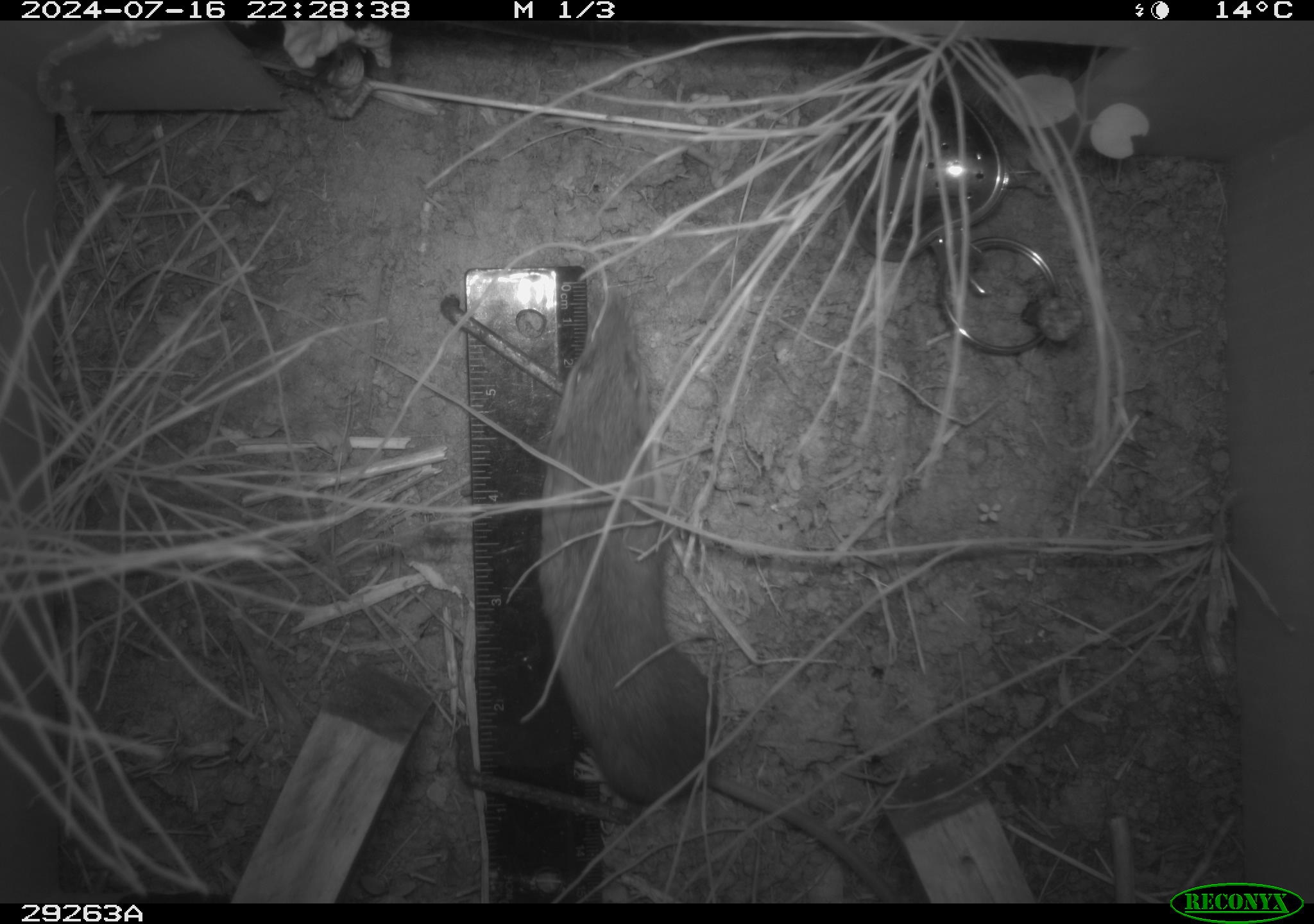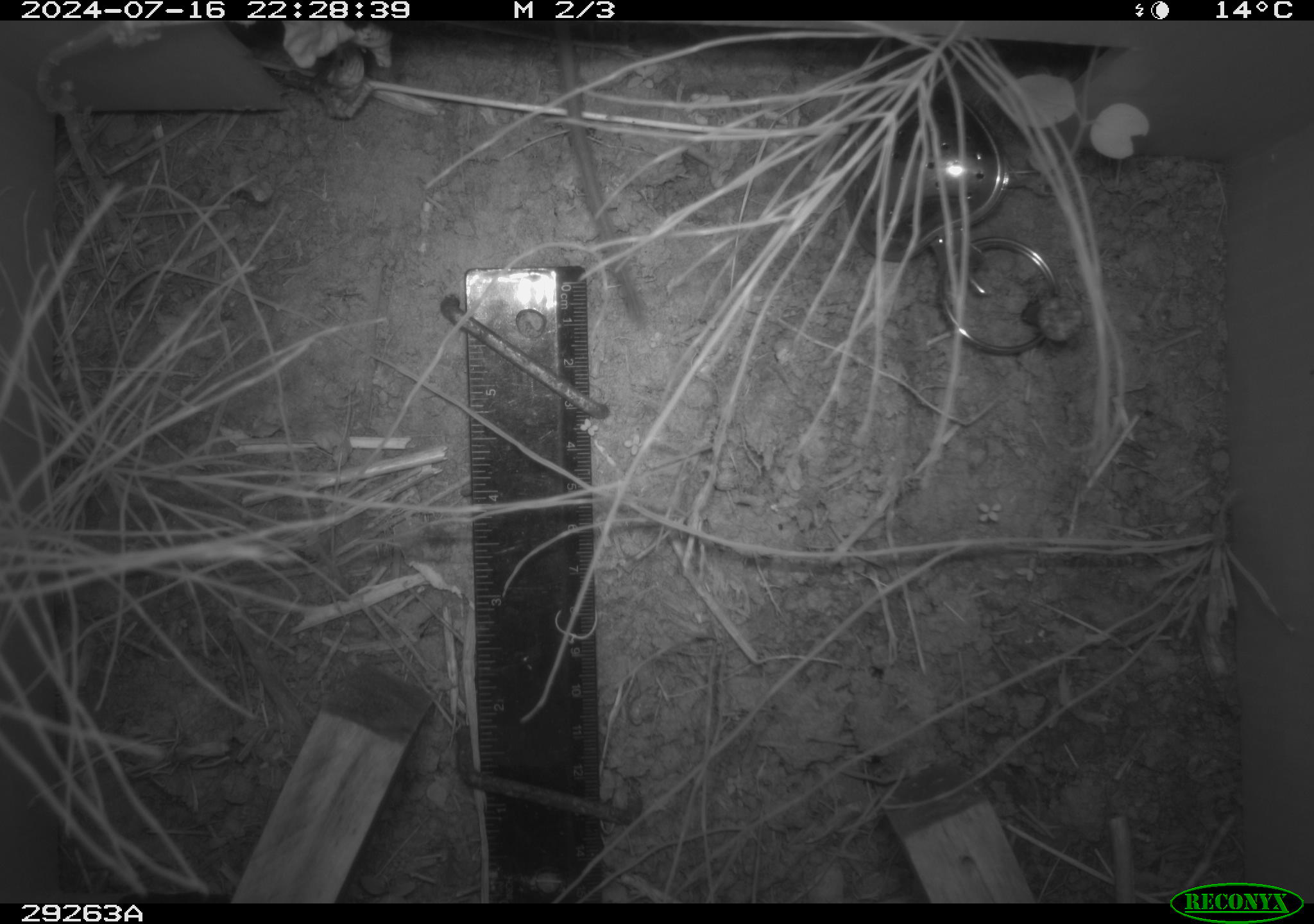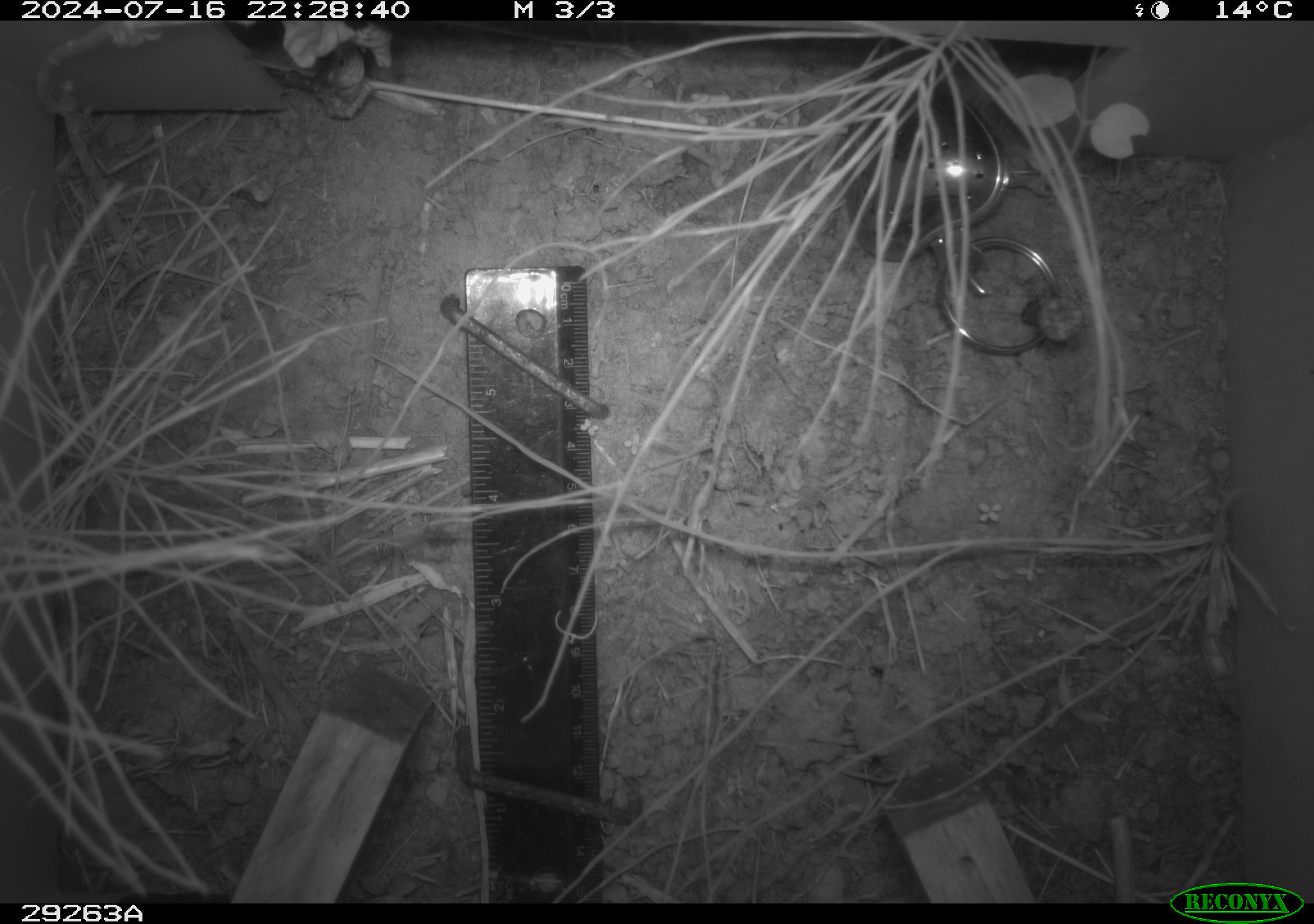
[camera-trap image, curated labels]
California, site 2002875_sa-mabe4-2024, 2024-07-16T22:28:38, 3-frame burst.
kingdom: Animalia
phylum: Chordata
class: Mammalia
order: Rodentia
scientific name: Rodentia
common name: rodent